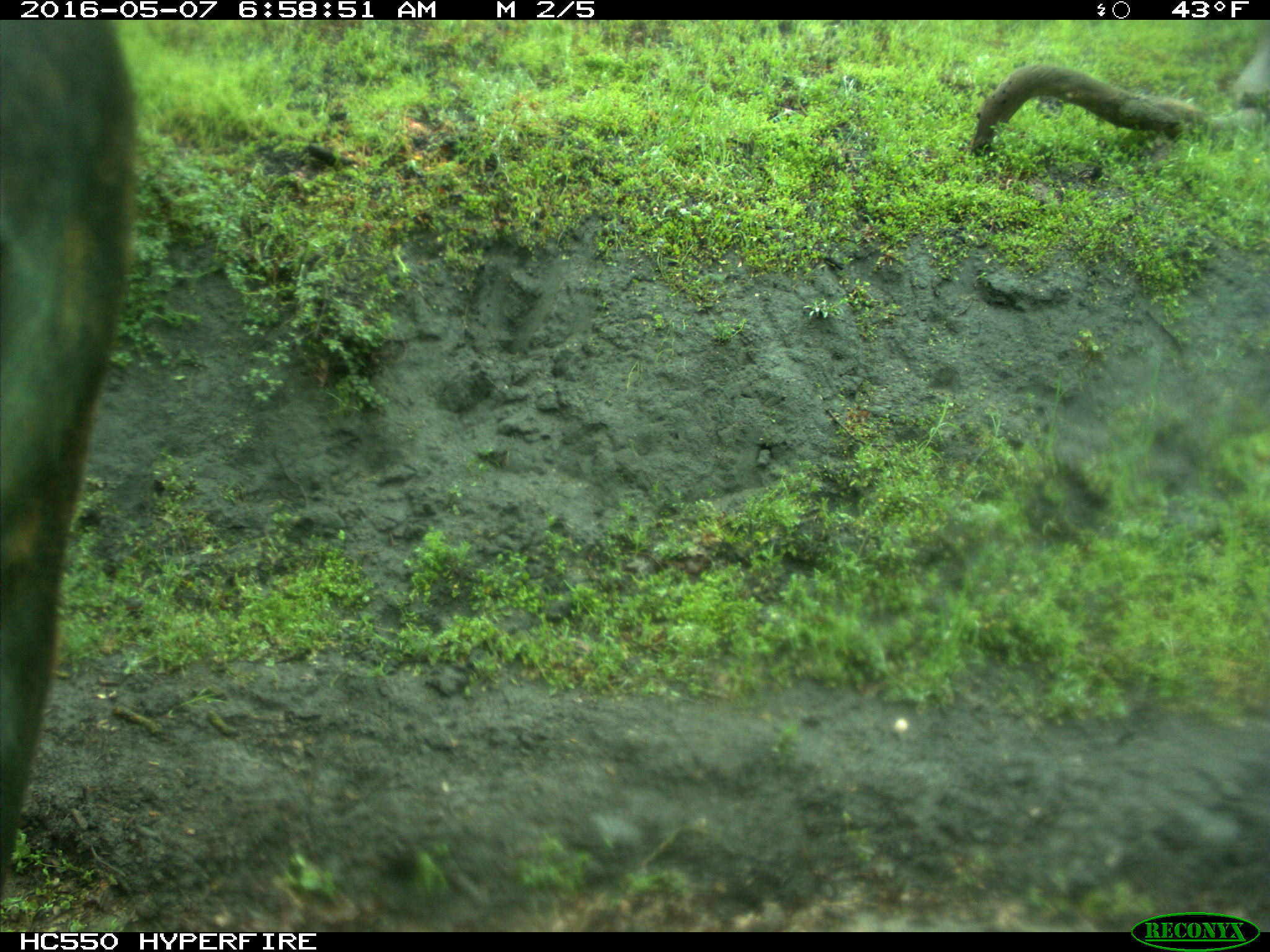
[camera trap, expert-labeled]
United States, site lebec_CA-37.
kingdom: Animalia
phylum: Chordata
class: Mammalia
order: Artiodactyla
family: Bovidae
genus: Bos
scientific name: Bos taurus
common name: domestic cow